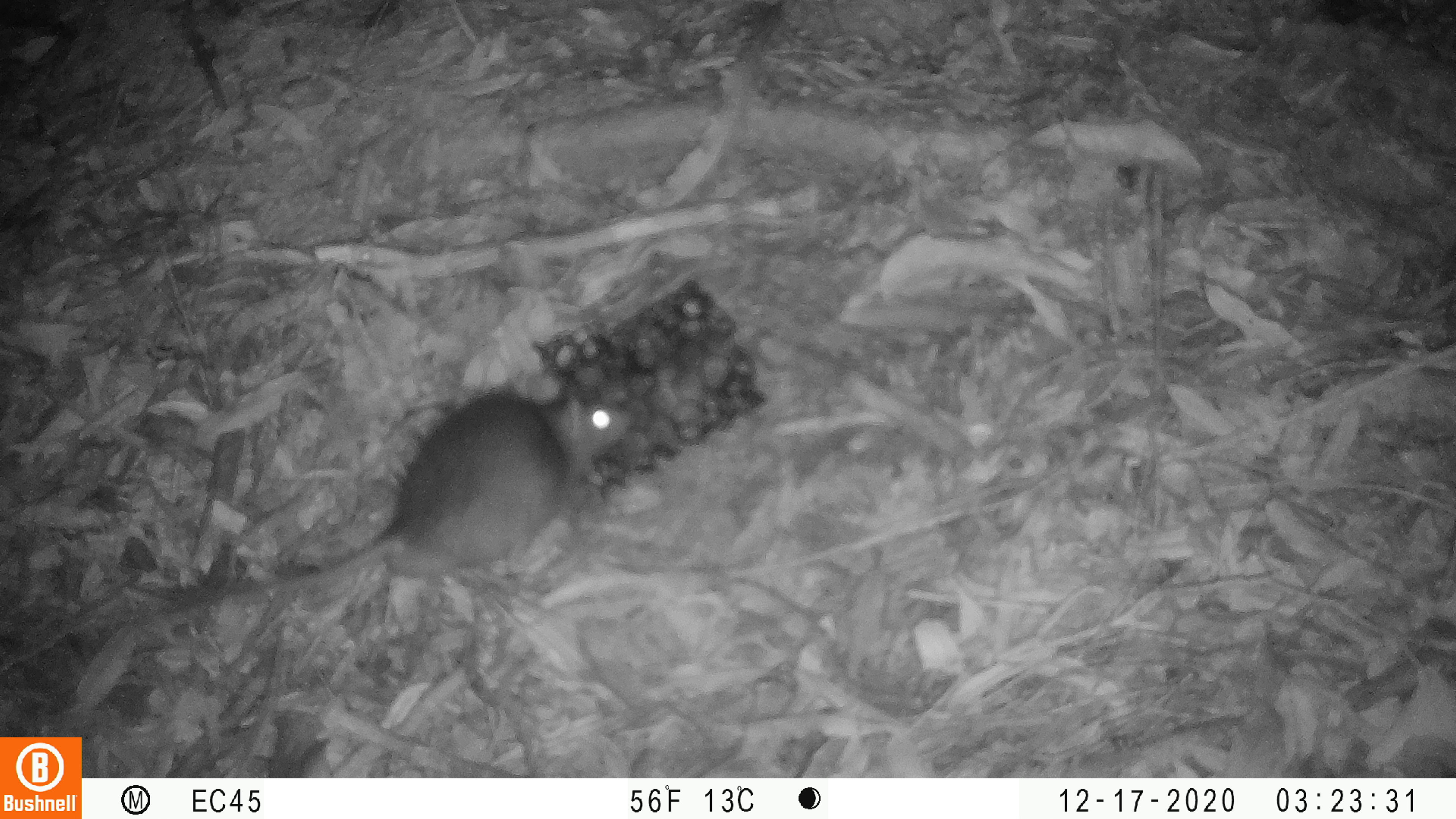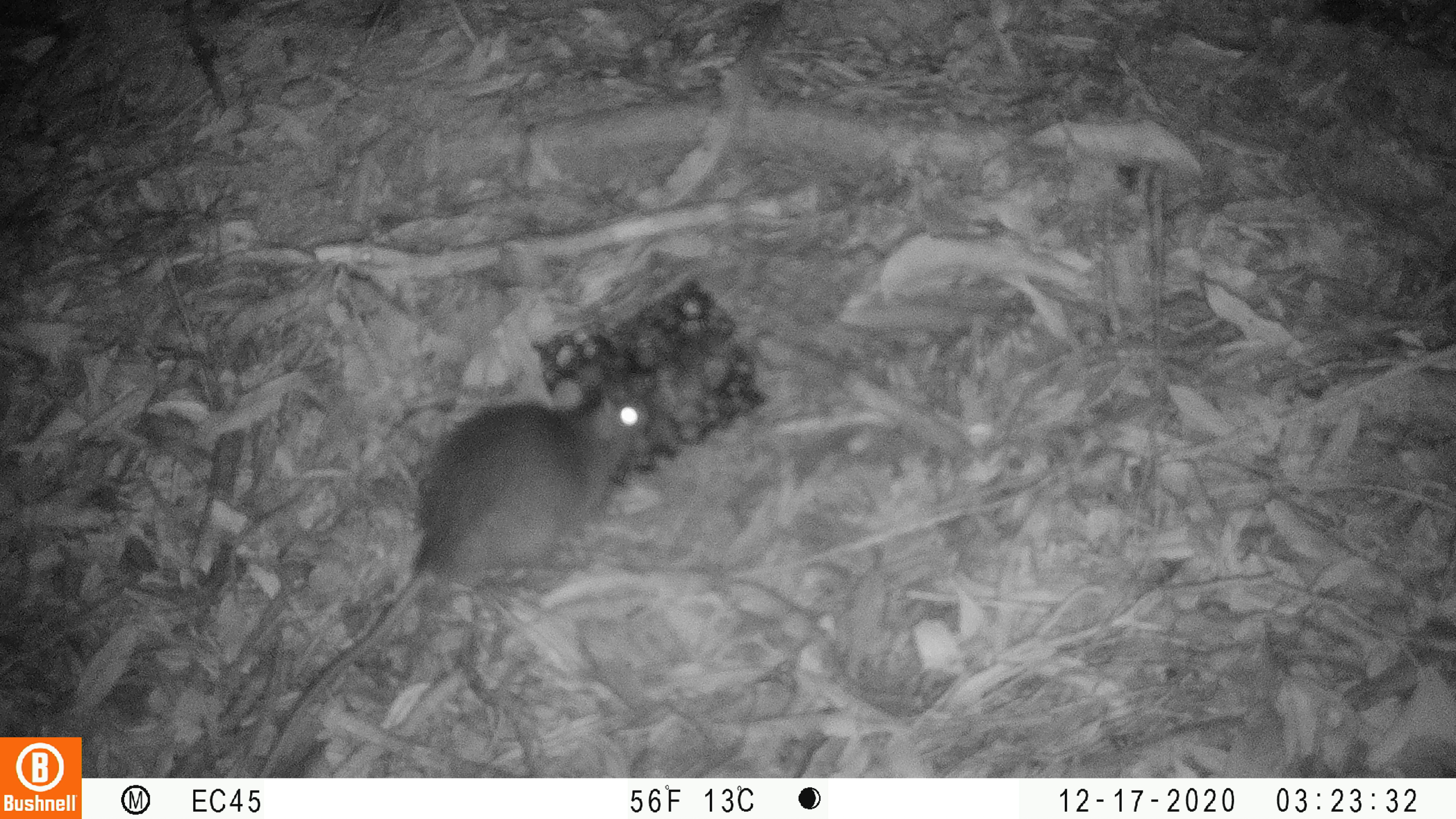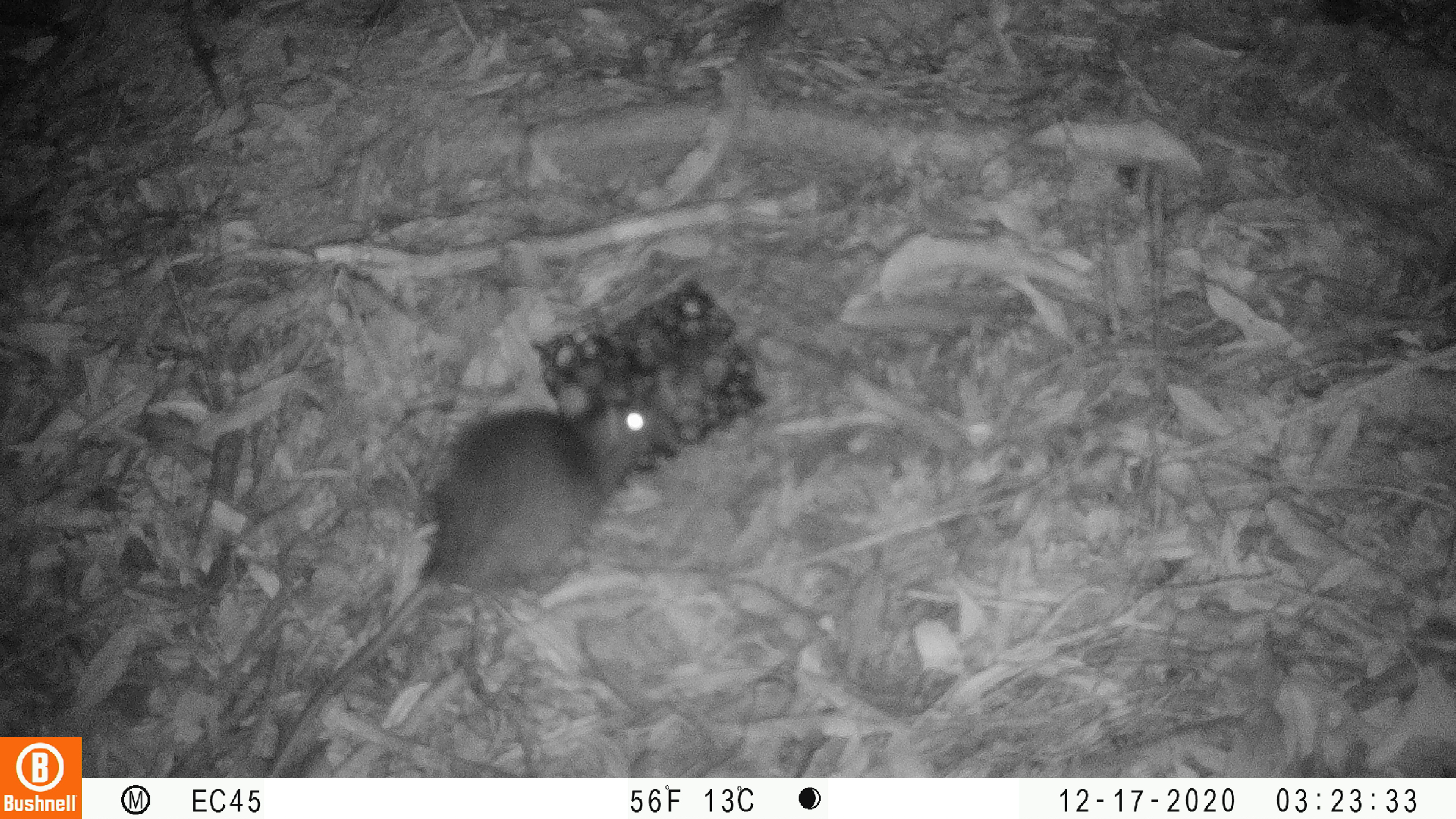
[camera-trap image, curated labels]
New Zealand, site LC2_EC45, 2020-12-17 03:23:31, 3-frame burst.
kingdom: Animalia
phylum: Chordata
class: Mammalia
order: Rodentia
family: Muridae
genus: Rattus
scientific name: Rattus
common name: rat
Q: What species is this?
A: Rat (Rattus).